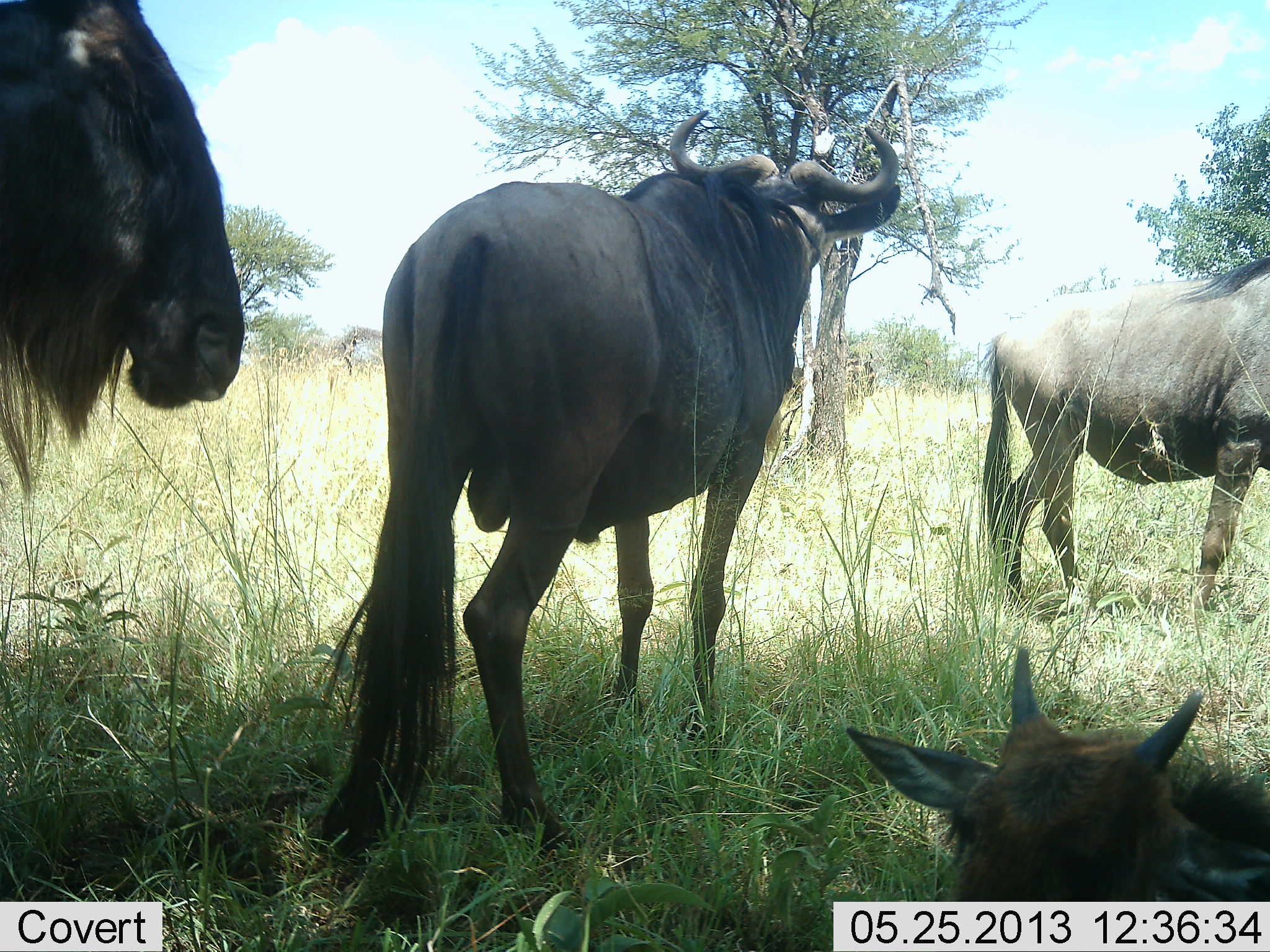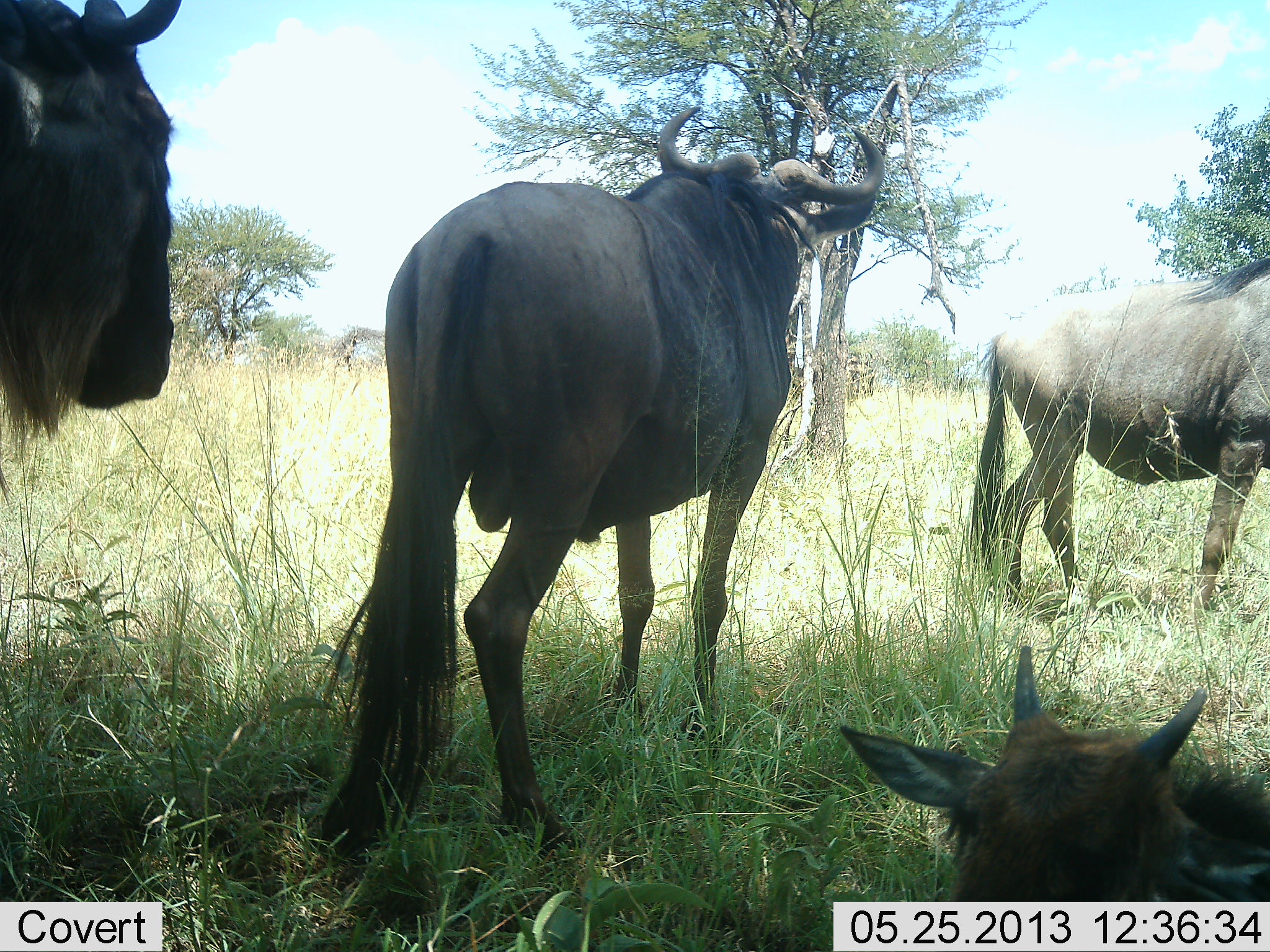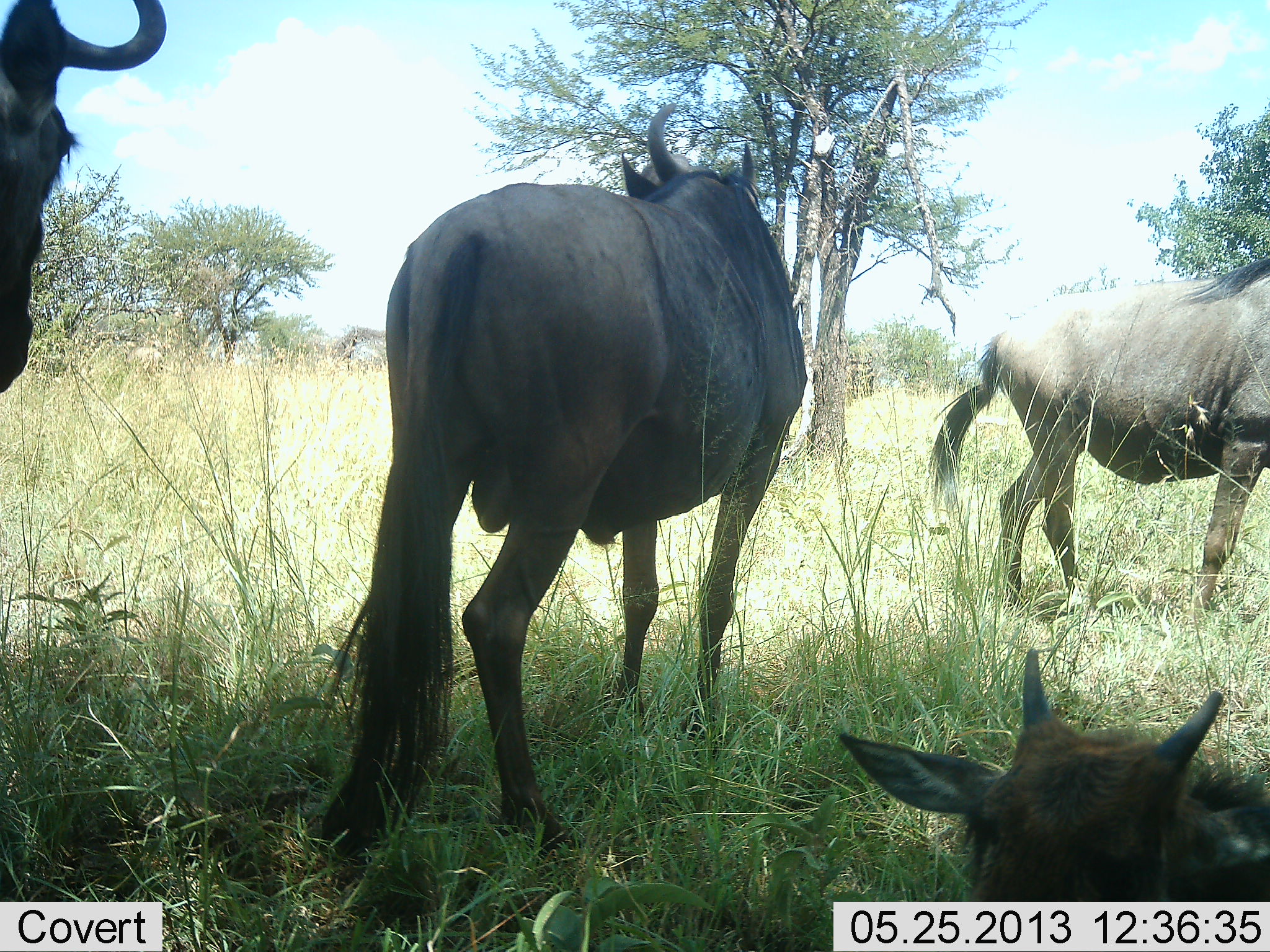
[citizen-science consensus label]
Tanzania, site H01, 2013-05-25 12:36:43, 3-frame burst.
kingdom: Animalia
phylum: Chordata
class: Mammalia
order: Artiodactyla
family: Bovidae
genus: Connochaetes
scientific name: Connochaetes taurinus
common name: blue wildebeest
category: wildebeest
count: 4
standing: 100%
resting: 100%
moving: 0%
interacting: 10%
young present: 70%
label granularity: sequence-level